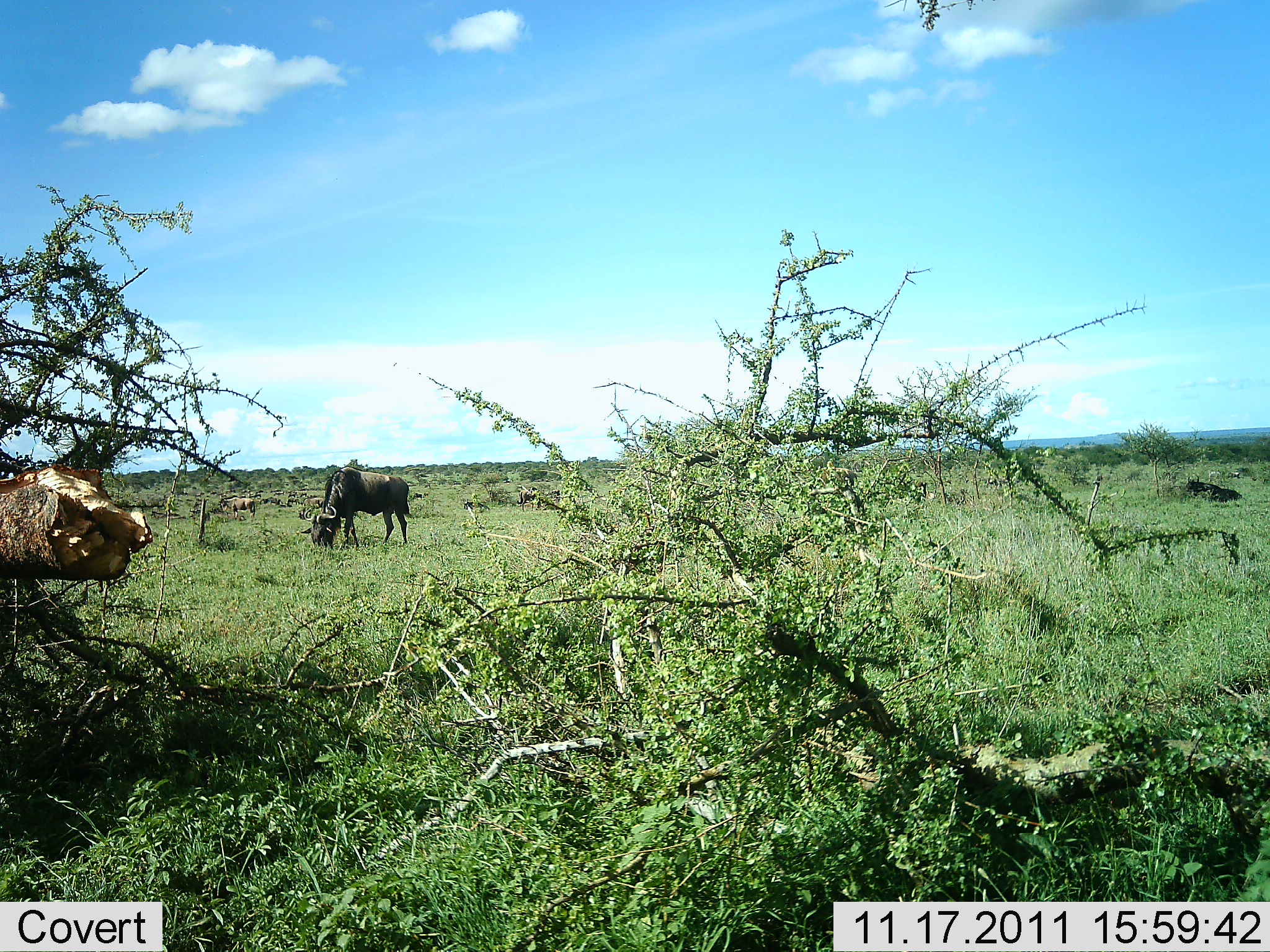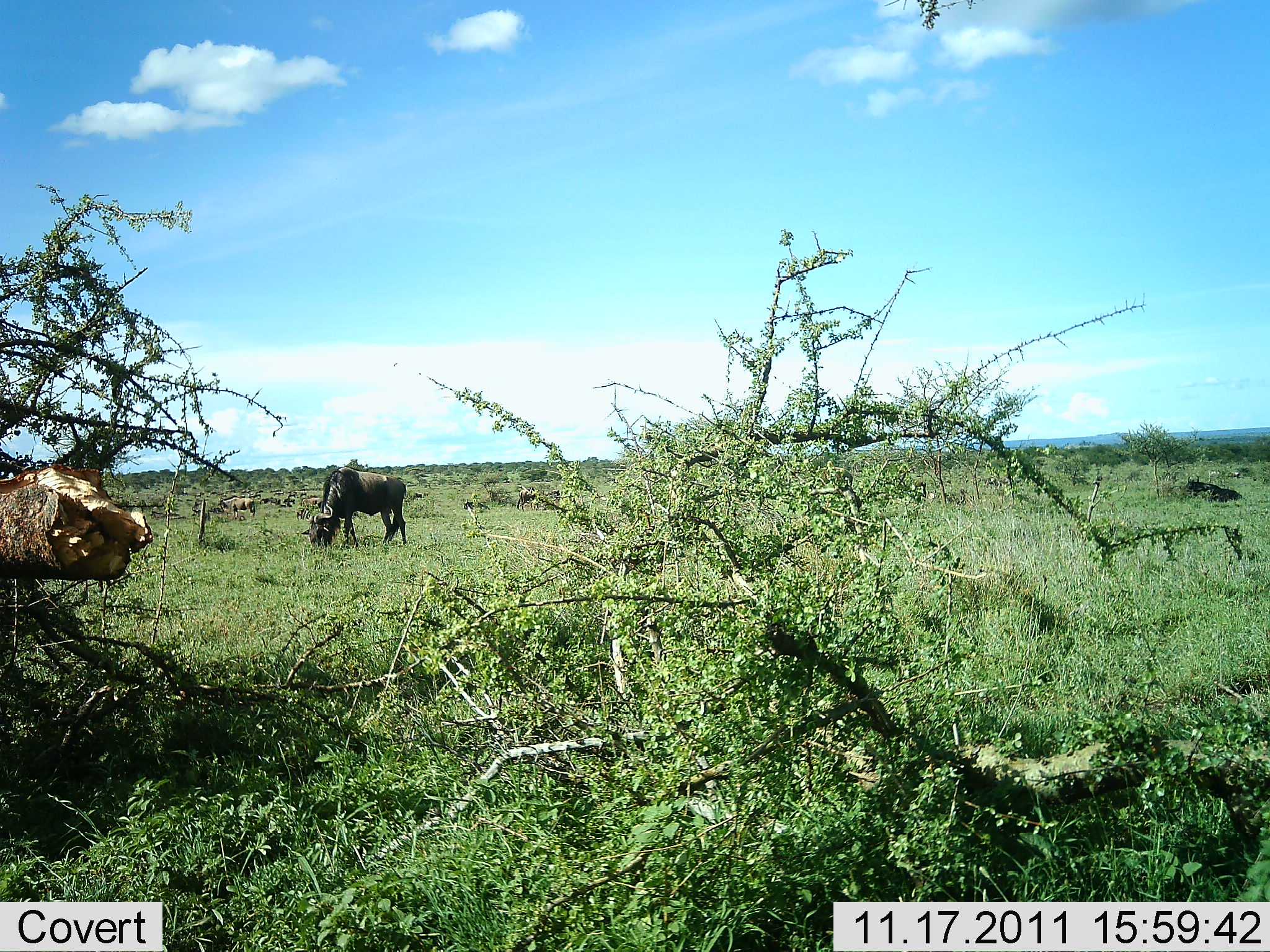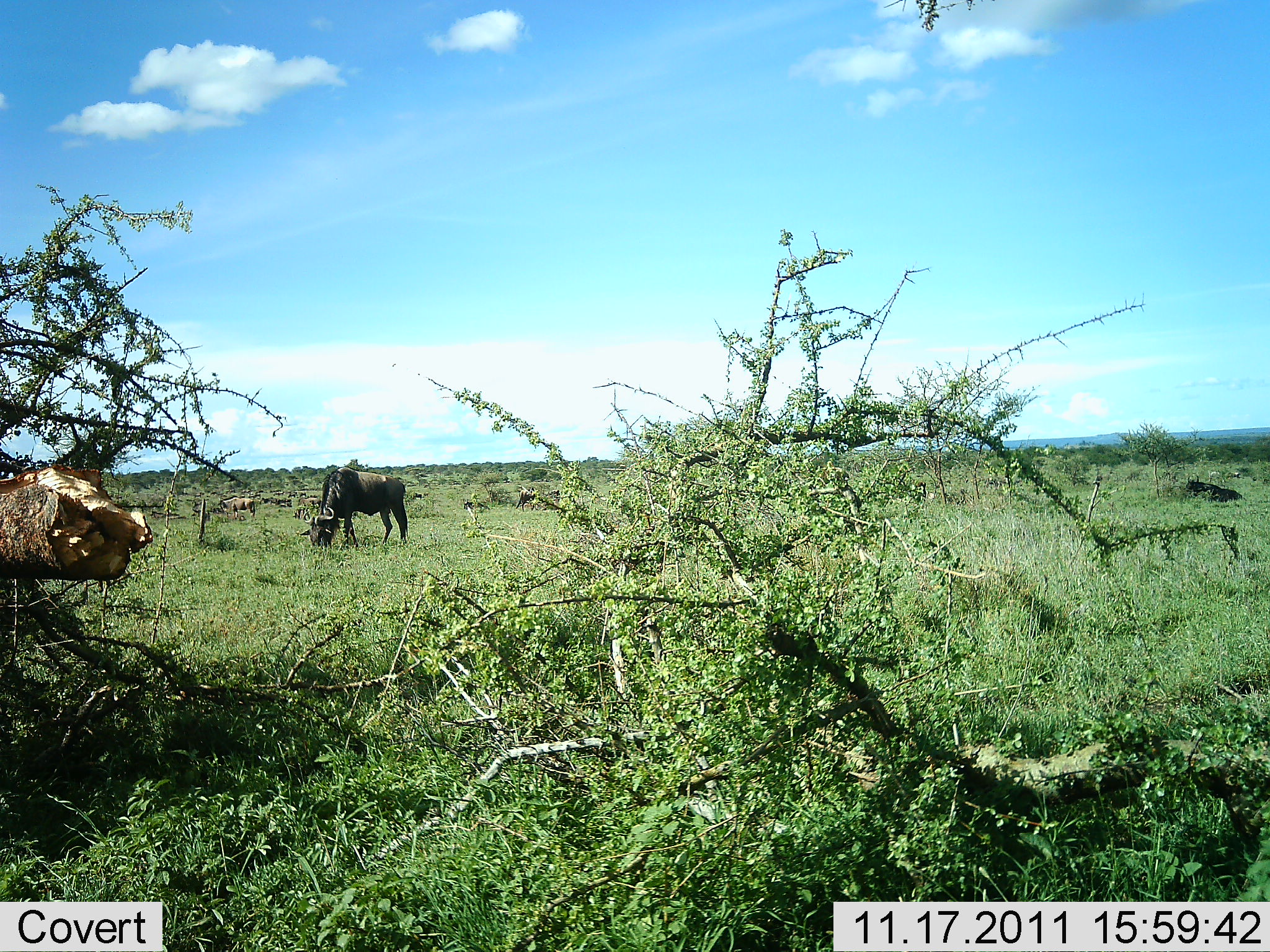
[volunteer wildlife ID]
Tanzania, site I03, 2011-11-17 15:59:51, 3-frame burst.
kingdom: Animalia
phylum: Chordata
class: Mammalia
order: Artiodactyla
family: Bovidae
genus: Connochaetes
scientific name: Connochaetes taurinus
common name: blue wildebeest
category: wildebeest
Wildebeest (blue wildebeest) (Connochaetes taurinus), count 1. Behavior (volunteer vote fractions): standing 36%, resting 0%, moving 0%, interacting 0%. Young present (vote fraction): 0%. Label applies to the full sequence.